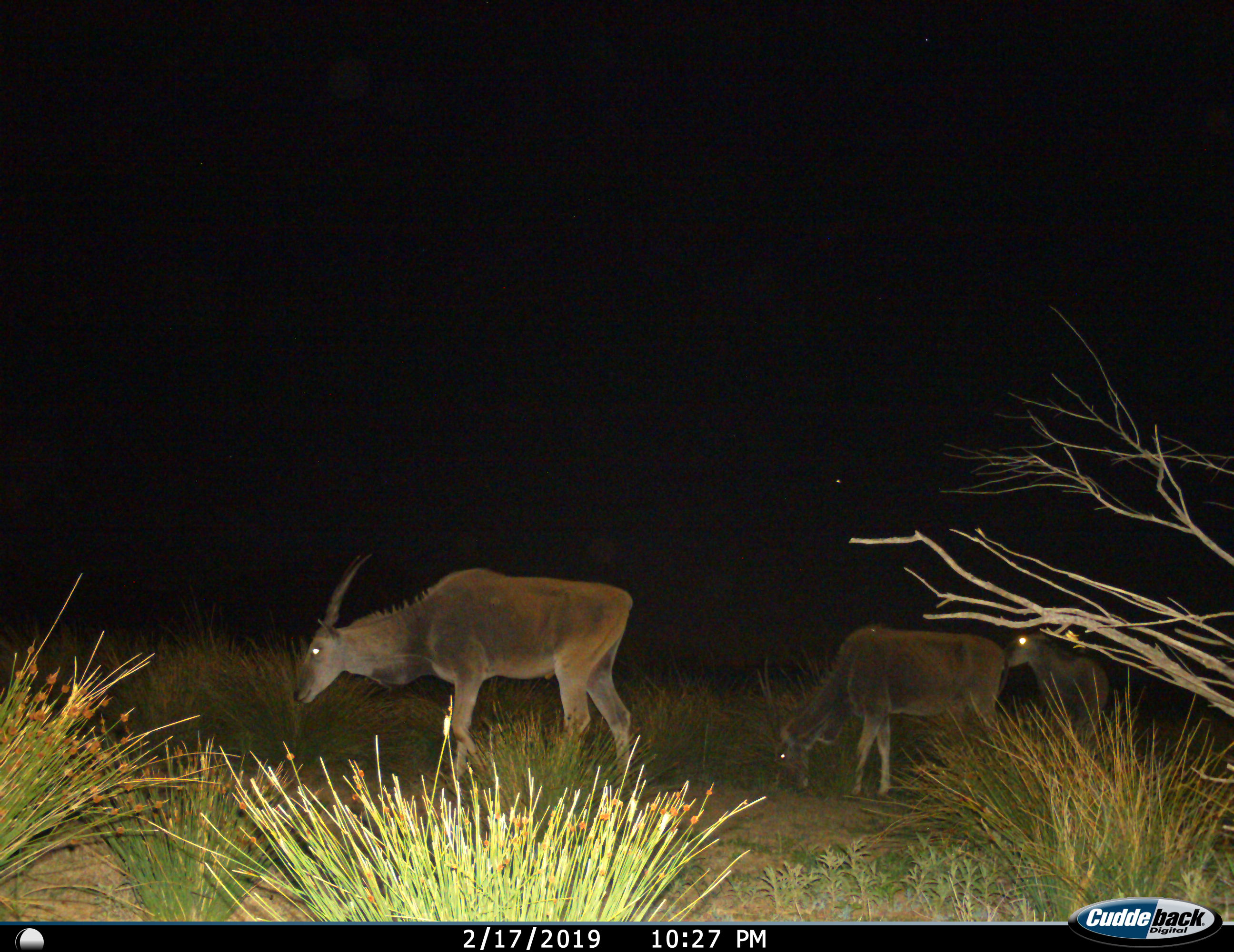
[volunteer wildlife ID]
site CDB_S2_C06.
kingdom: Animalia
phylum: Chordata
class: Mammalia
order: Artiodactyla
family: Bovidae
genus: Tragelaphus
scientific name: Tragelaphus oryx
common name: eland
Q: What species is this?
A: Eland (Tragelaphus oryx).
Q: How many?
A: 3.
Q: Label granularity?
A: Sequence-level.